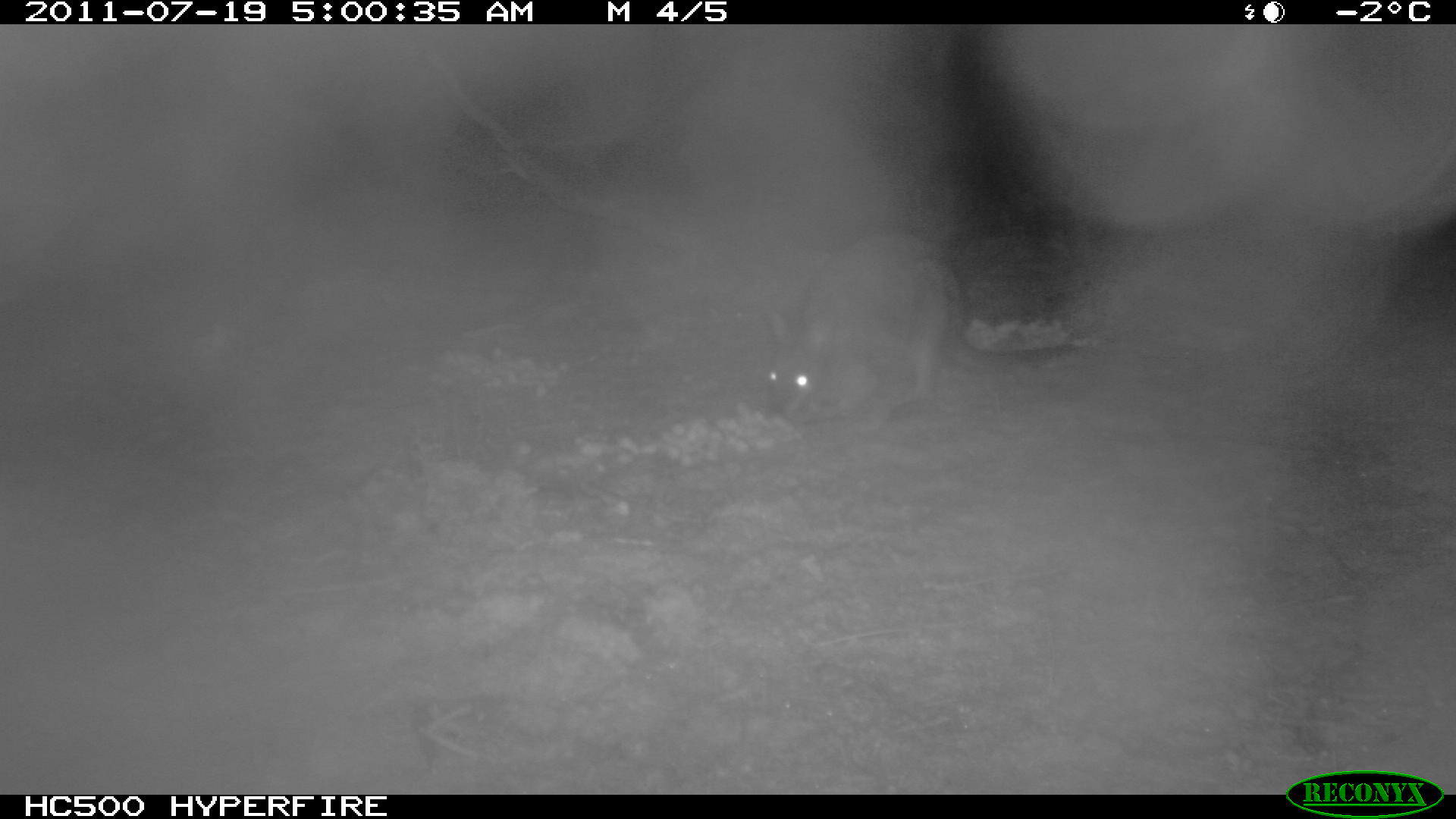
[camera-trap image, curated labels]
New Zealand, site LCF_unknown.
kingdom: Animalia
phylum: Chordata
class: Mammalia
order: Diprotodontia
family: Macropodidae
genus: Notamacropus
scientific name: Notamacropus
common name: wallaby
Wallaby (Notamacropus).